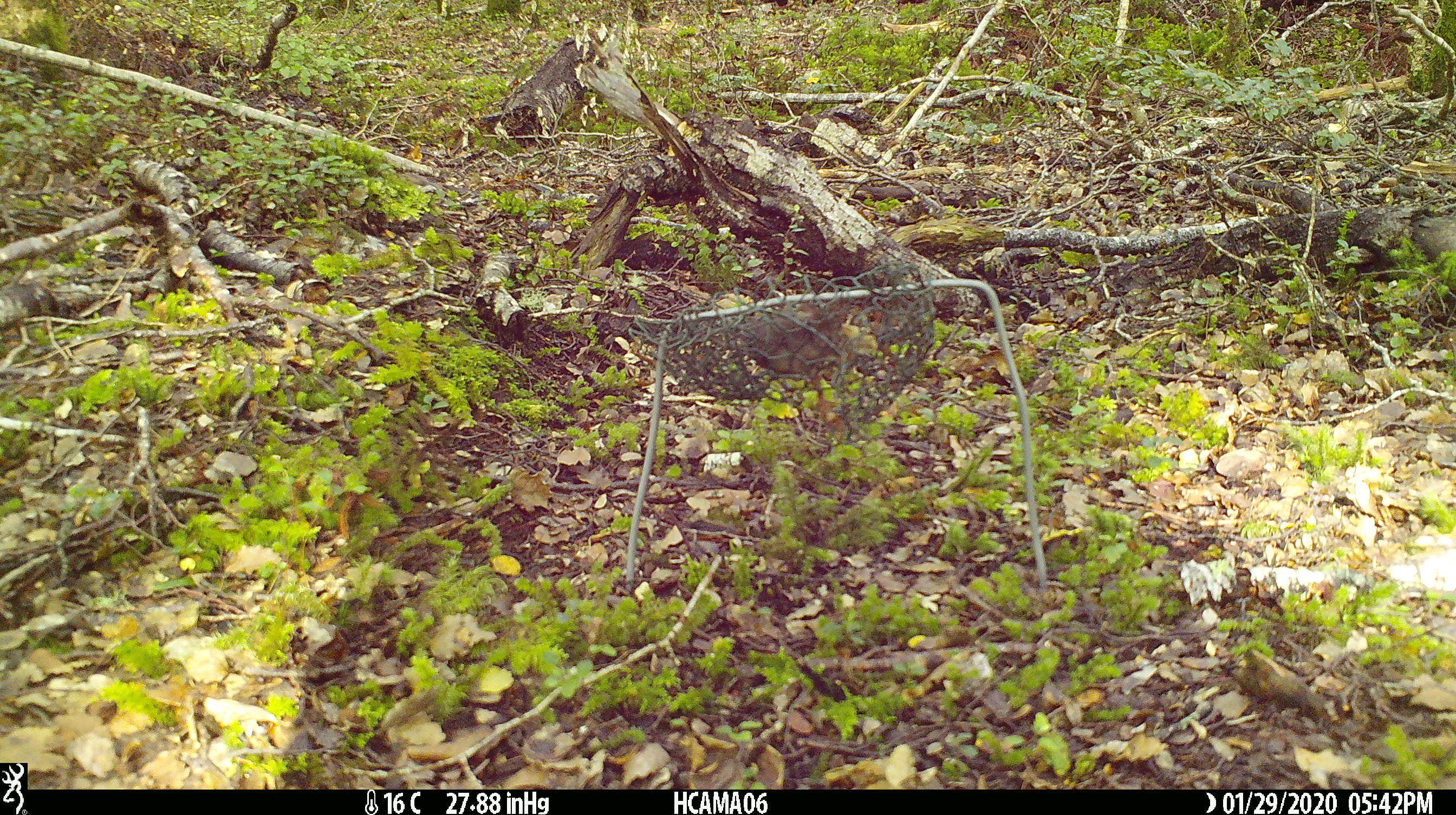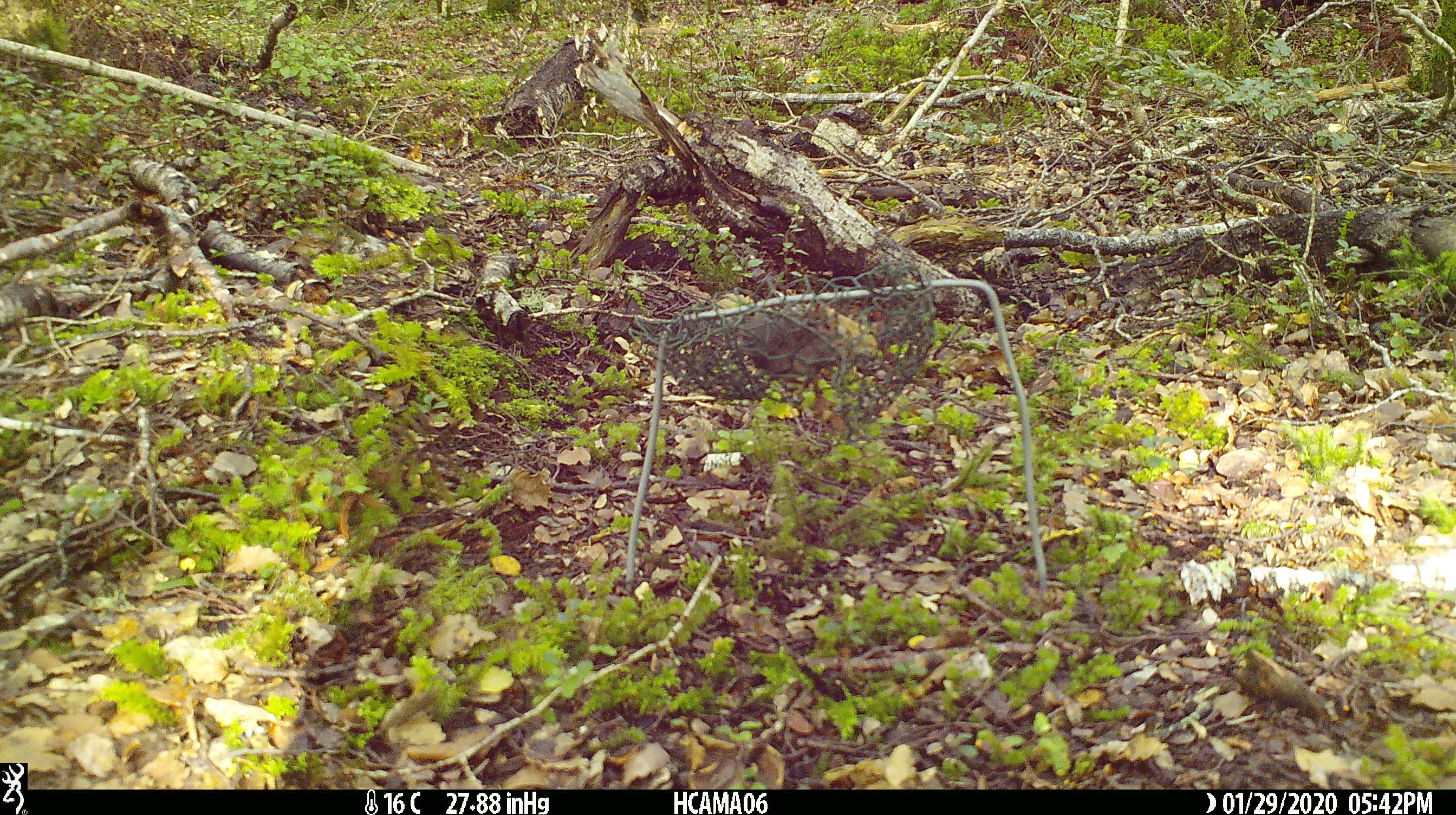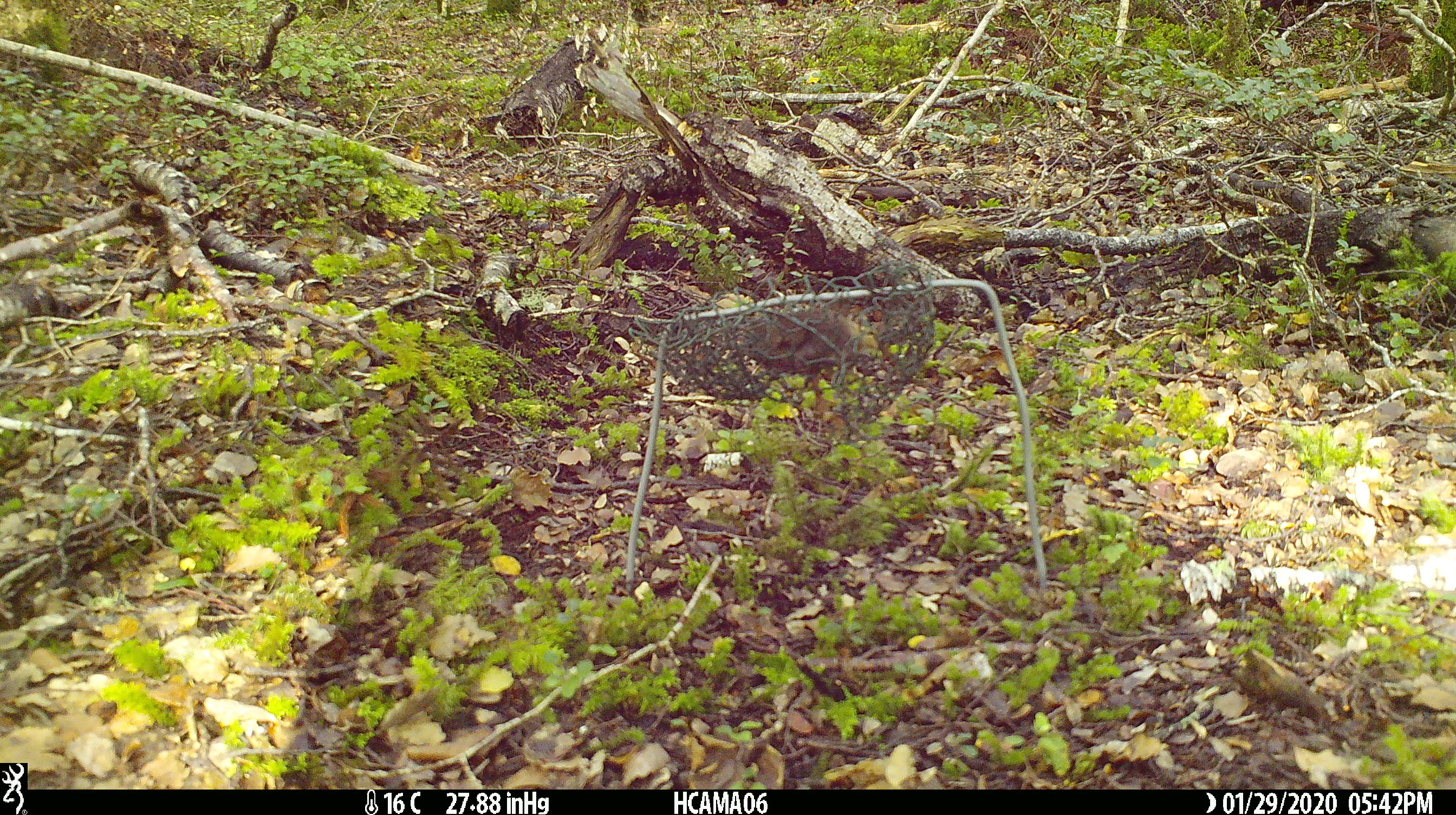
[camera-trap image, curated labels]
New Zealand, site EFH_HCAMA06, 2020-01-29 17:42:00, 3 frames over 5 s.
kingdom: Animalia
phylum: Chordata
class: Mammalia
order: Rodentia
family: Muridae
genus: Mus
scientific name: Mus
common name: mouse